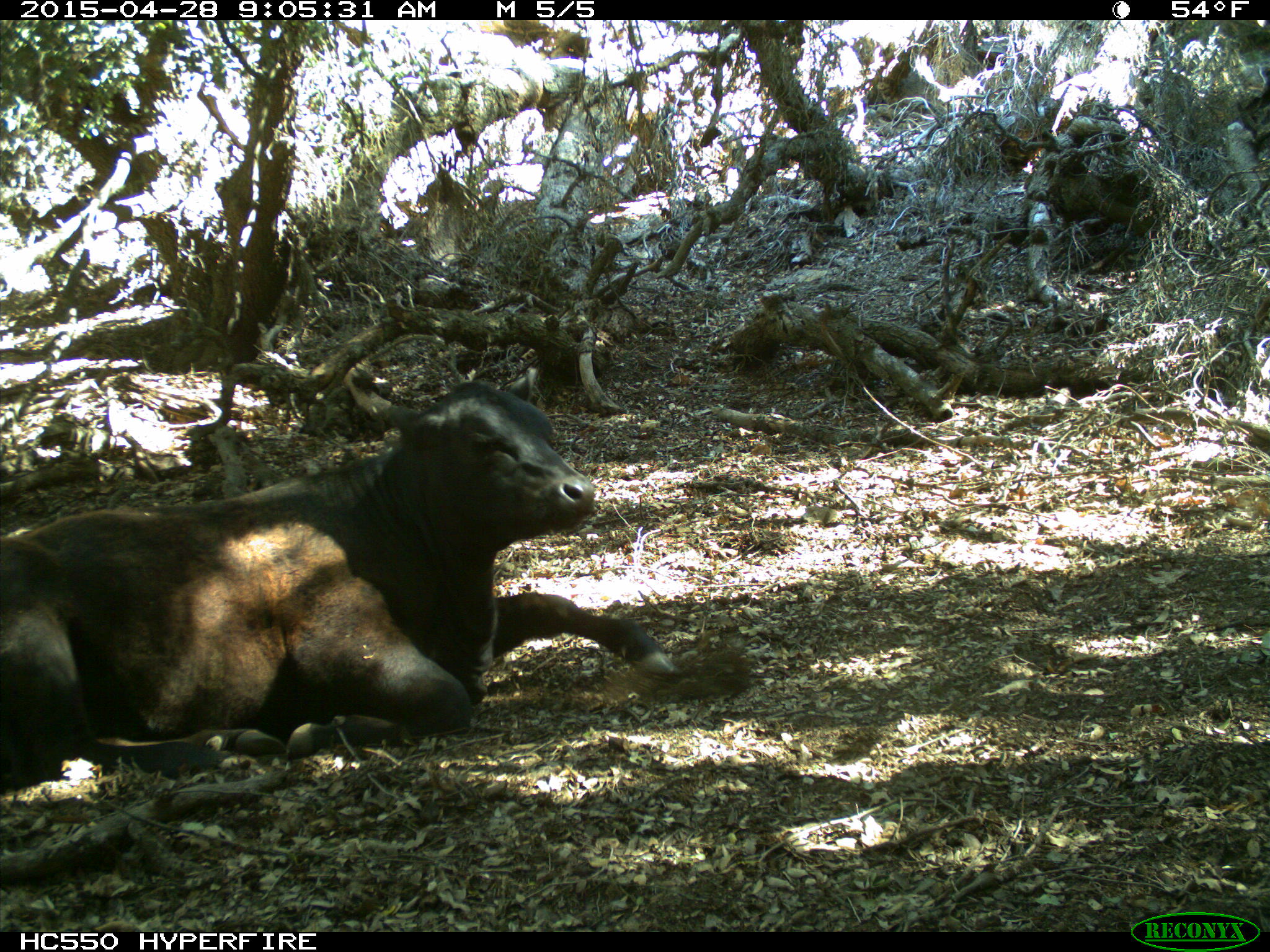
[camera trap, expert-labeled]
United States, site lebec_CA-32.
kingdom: Animalia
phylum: Chordata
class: Mammalia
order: Artiodactyla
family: Bovidae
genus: Bos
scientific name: Bos taurus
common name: domestic cow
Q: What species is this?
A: Bos taurus (domestic cow).